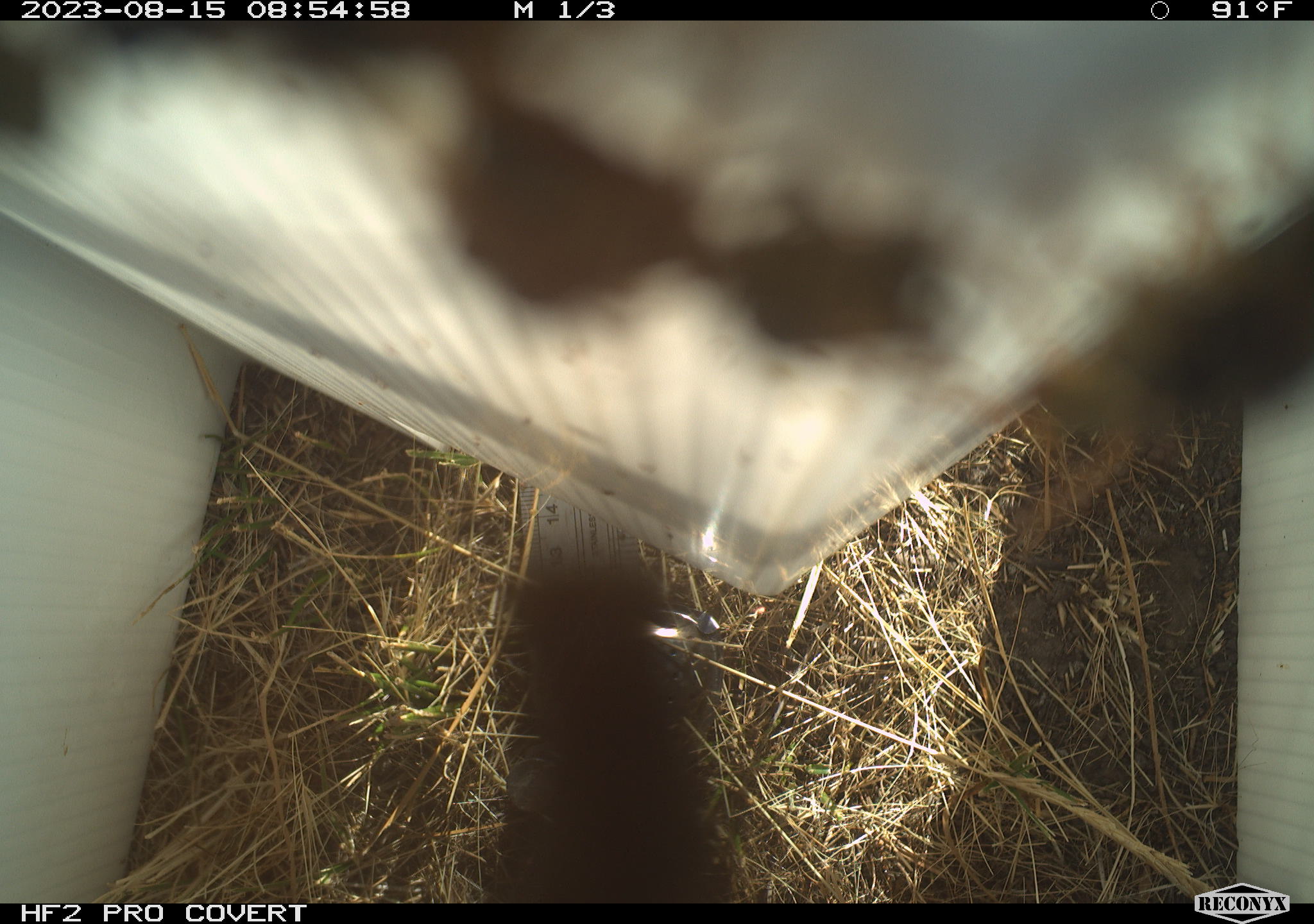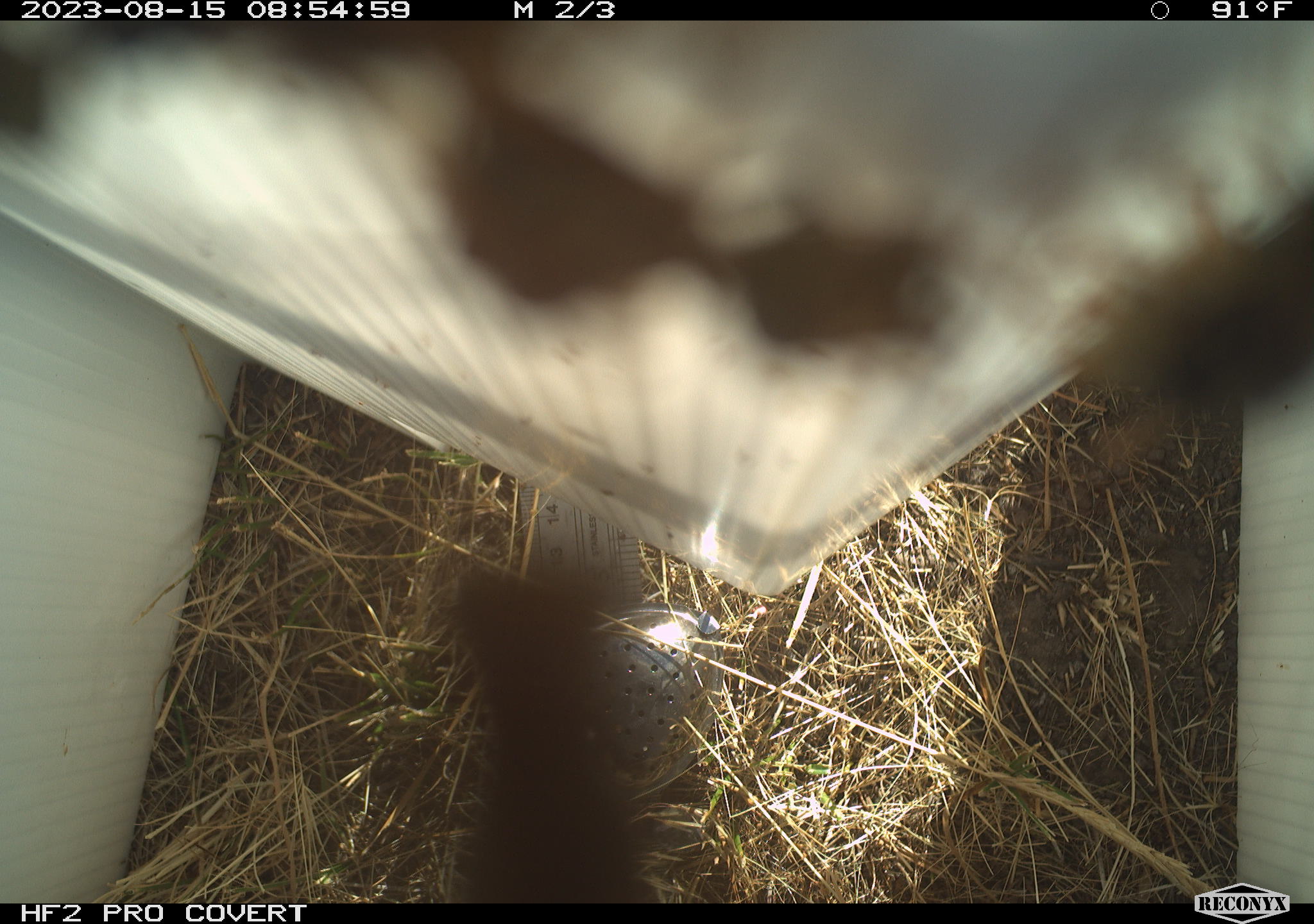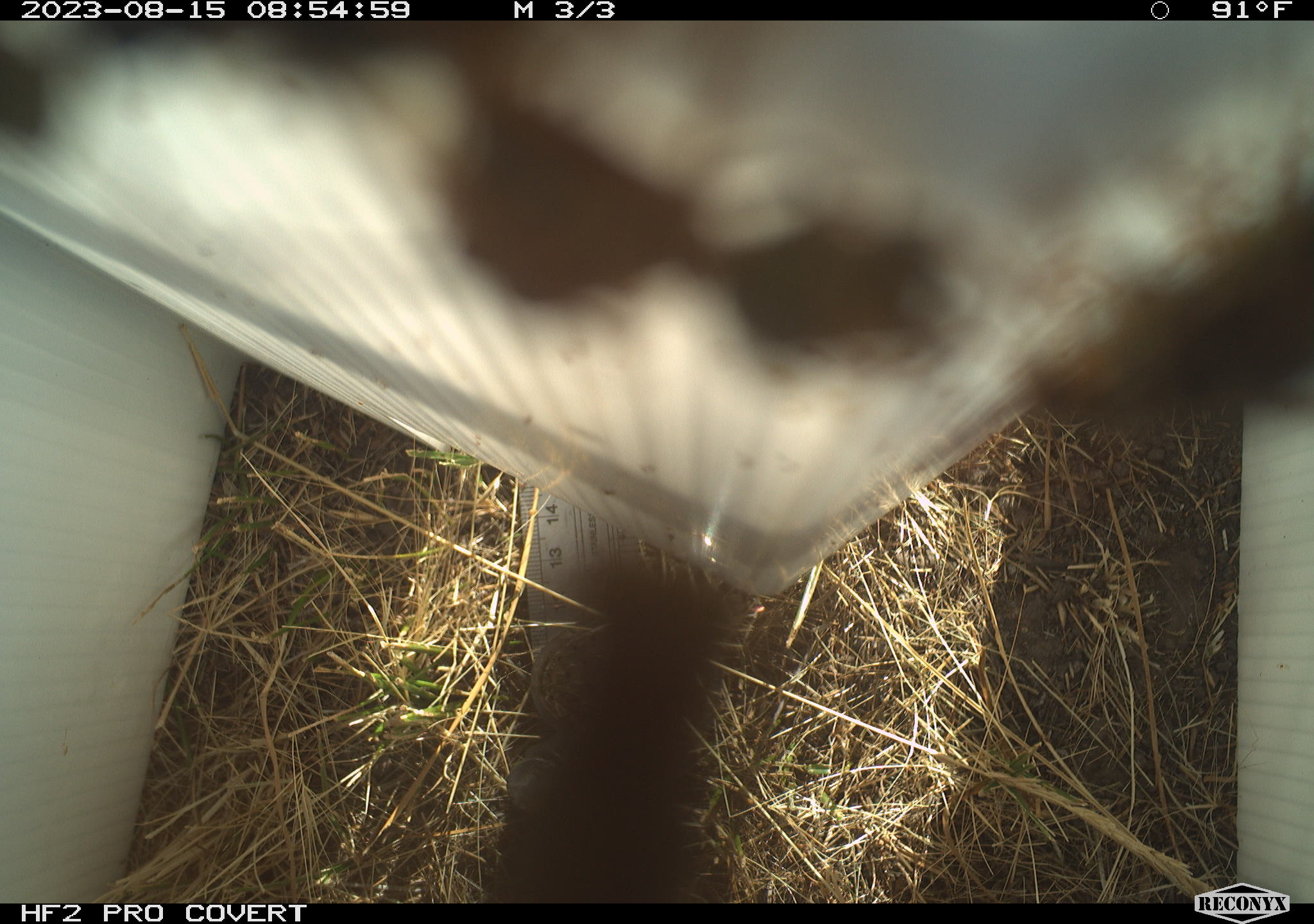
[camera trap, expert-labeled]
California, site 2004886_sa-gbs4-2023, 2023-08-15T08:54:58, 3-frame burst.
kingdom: Animalia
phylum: Arthropoda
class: Insecta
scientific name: Insecta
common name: insect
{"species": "insect (Insecta)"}